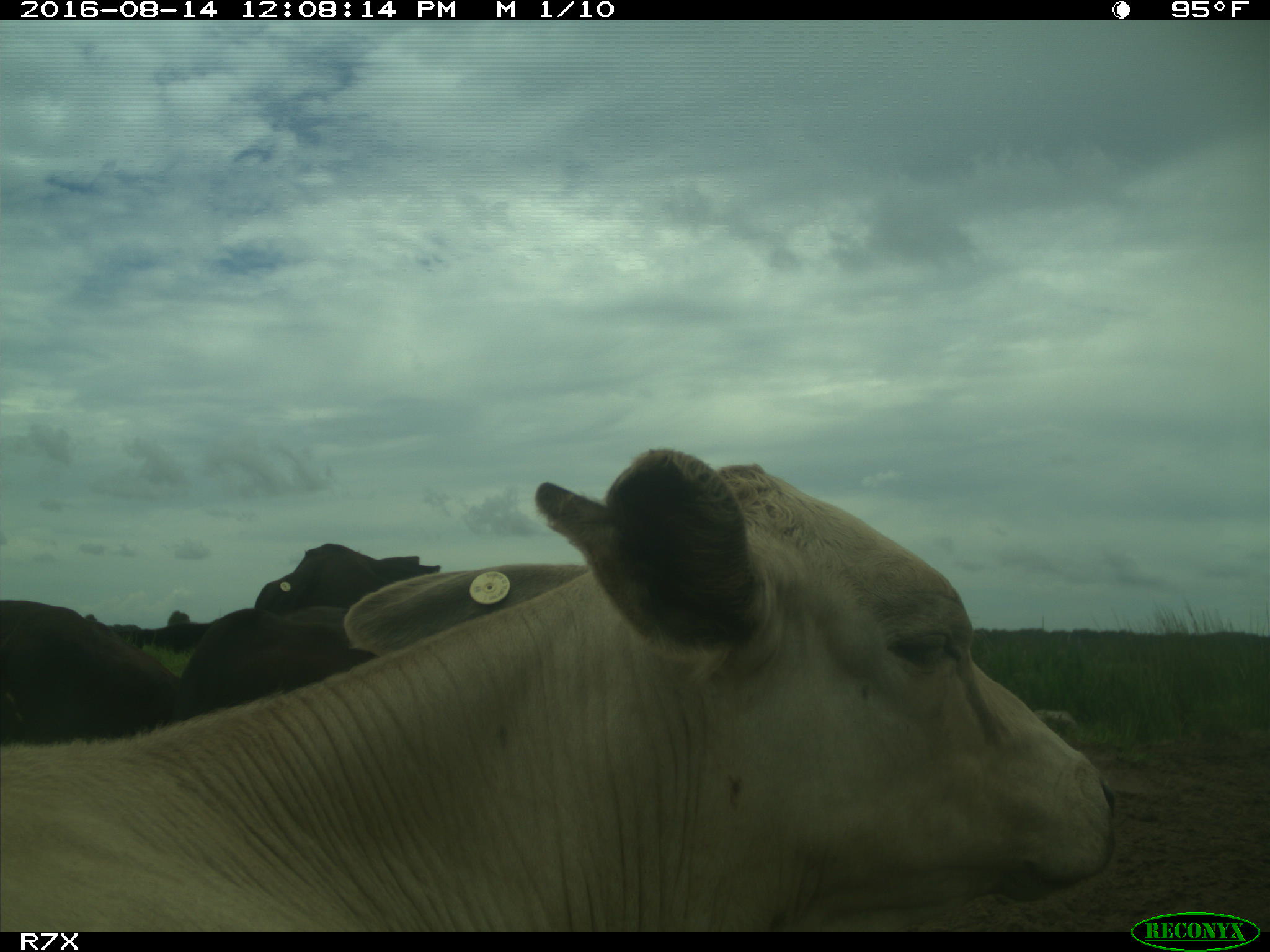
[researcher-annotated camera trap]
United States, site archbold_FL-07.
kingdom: Animalia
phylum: Chordata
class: Mammalia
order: Artiodactyla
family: Bovidae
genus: Bos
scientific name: Bos taurus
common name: domestic cow